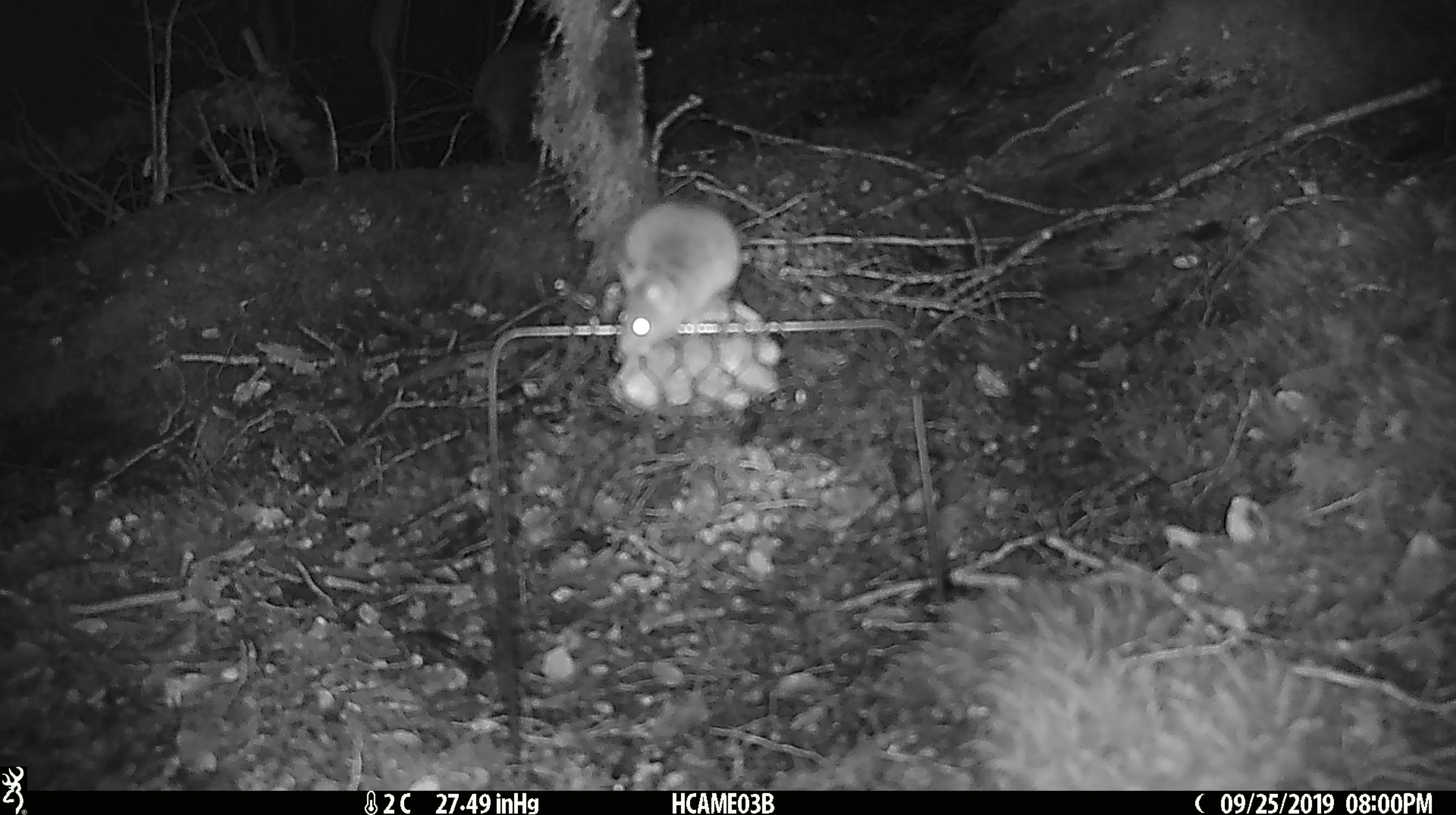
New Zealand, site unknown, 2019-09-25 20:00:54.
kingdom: Animalia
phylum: Chordata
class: Mammalia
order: Rodentia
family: Muridae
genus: Mus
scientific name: Mus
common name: mouse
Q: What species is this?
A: Mouse (Mus).